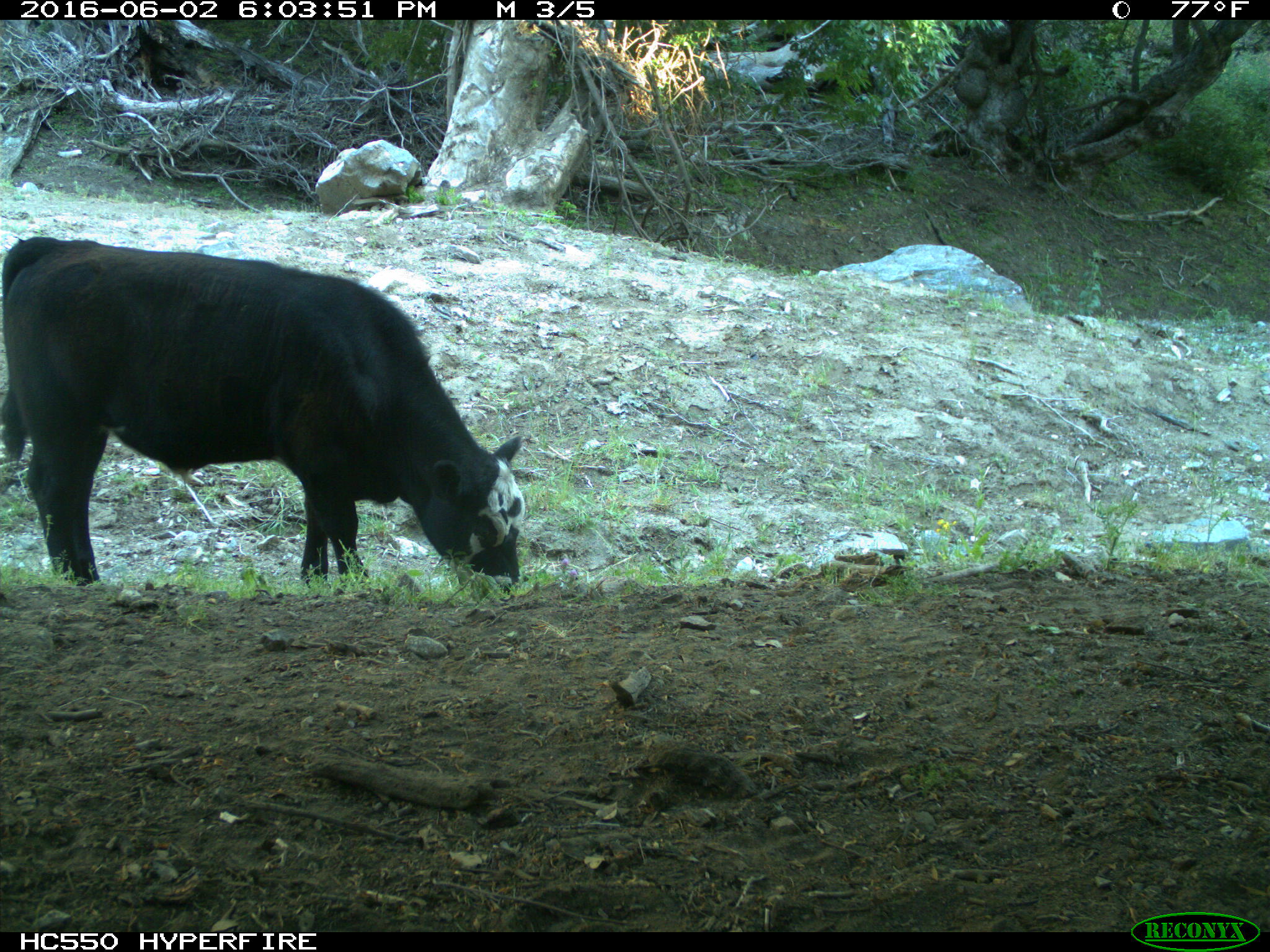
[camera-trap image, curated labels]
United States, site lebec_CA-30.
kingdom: Animalia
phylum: Chordata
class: Mammalia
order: Artiodactyla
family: Bovidae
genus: Bos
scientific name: Bos taurus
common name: domestic cow